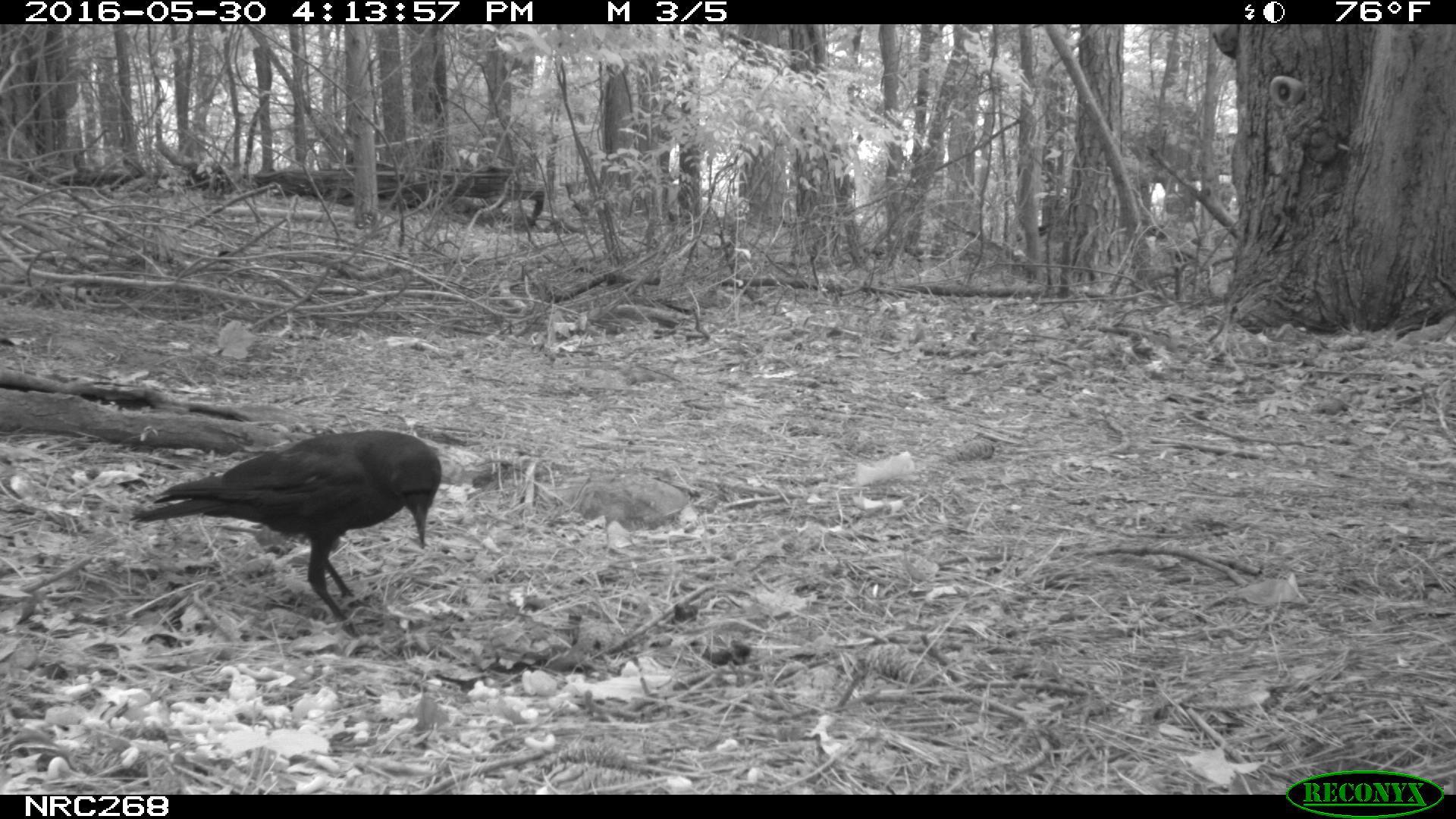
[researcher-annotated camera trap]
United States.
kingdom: Animalia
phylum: Chordata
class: Aves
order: Passeriformes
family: Corvidae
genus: Corvus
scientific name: Corvus brachyrhynchos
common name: american crow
American Crow (Corvus brachyrhynchos).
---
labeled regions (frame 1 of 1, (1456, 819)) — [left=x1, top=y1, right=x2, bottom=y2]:
American Crow: [left=146, top=433, right=479, bottom=633]